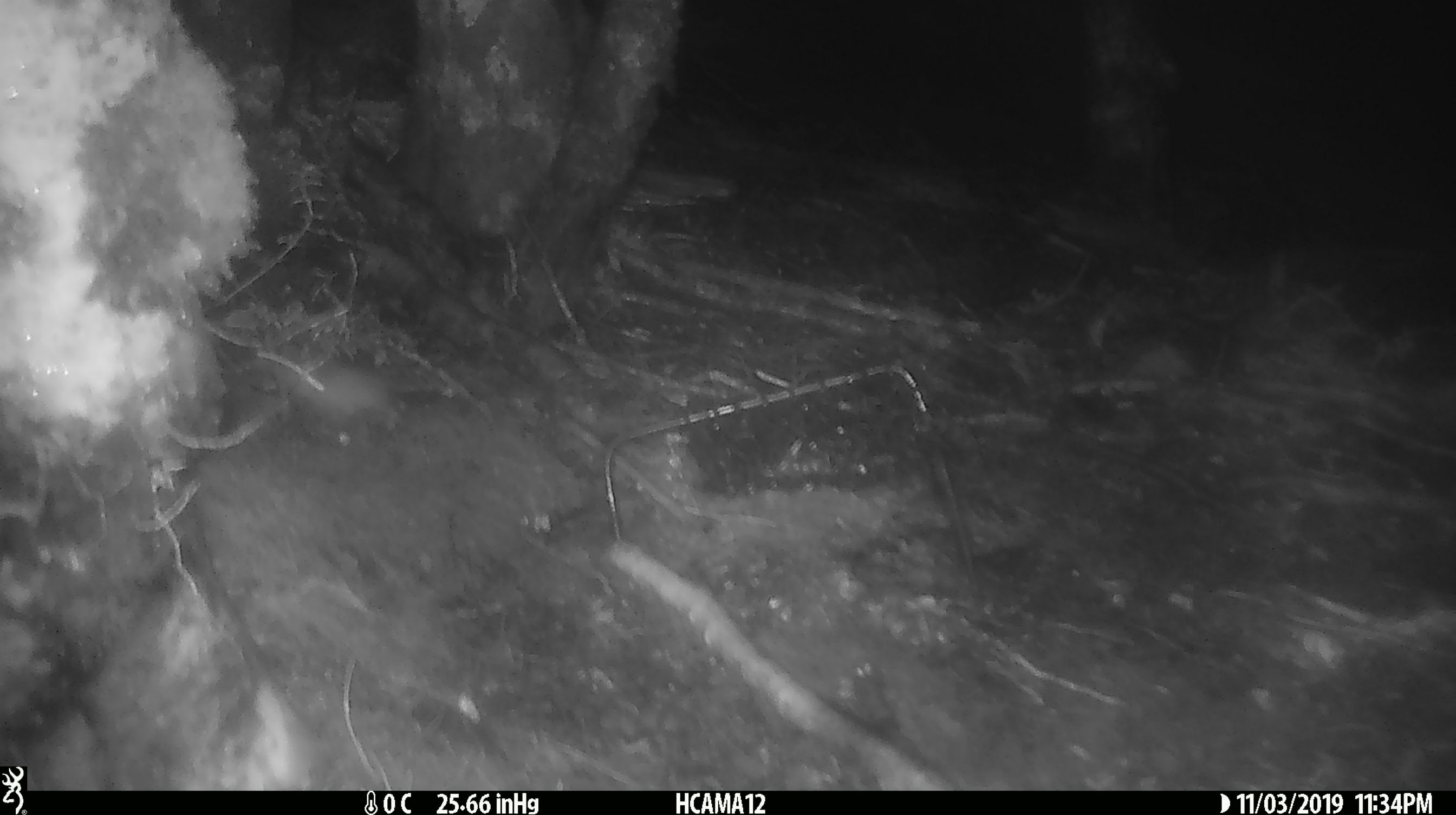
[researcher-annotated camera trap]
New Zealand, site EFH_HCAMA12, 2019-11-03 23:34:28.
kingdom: Animalia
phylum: Chordata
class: Mammalia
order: Rodentia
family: Muridae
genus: Mus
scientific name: Mus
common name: mouse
Mouse (Mus).